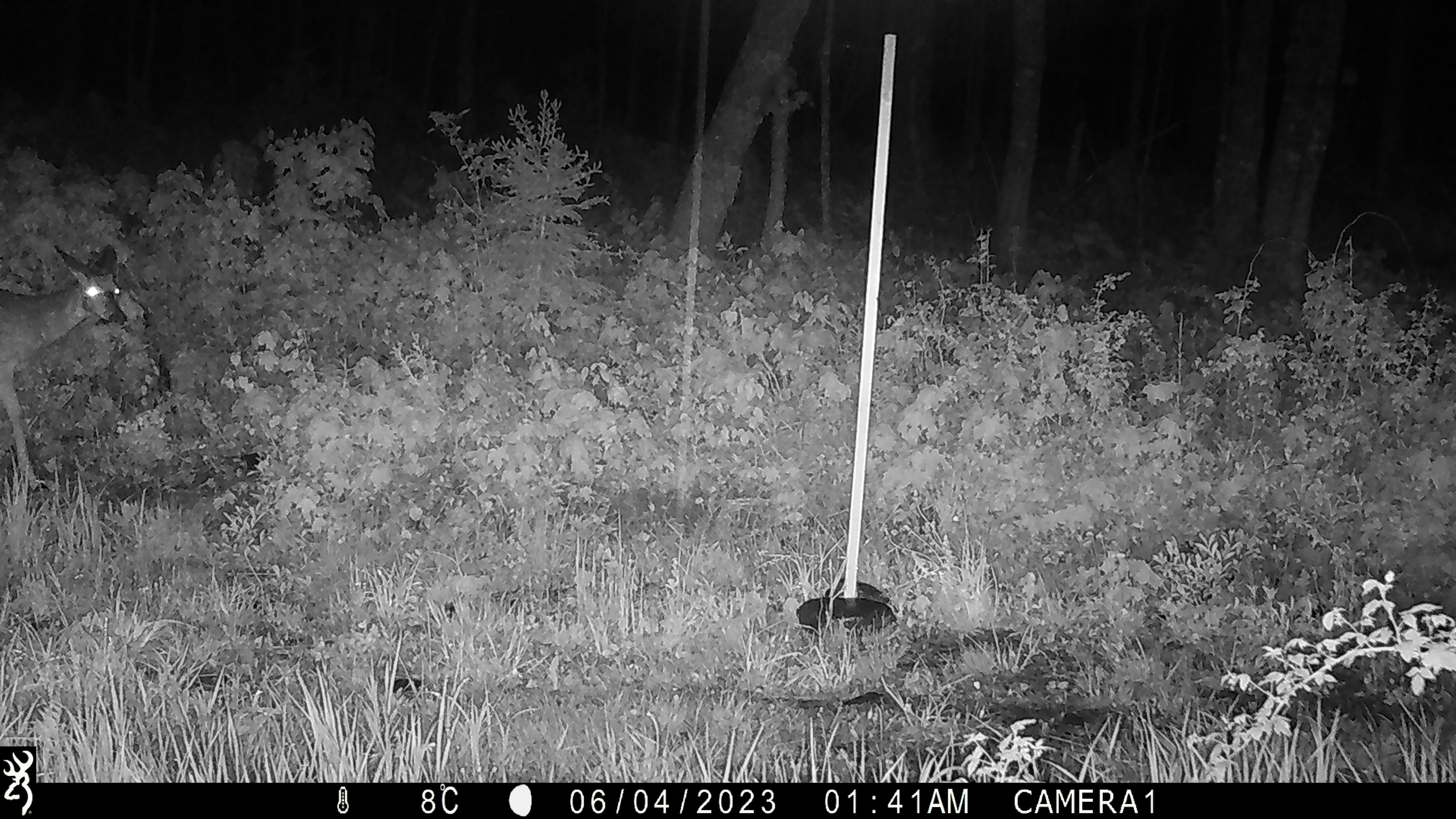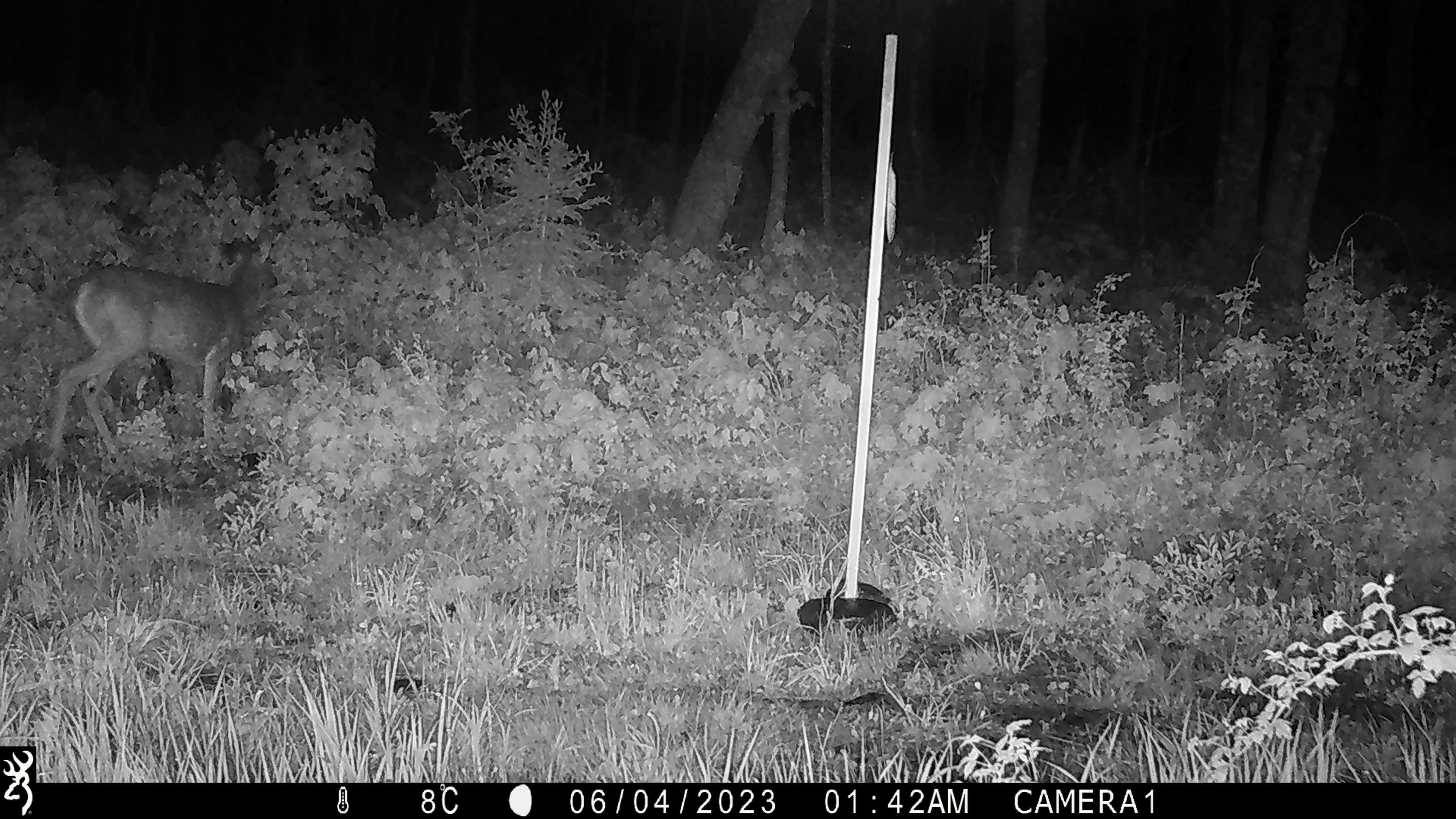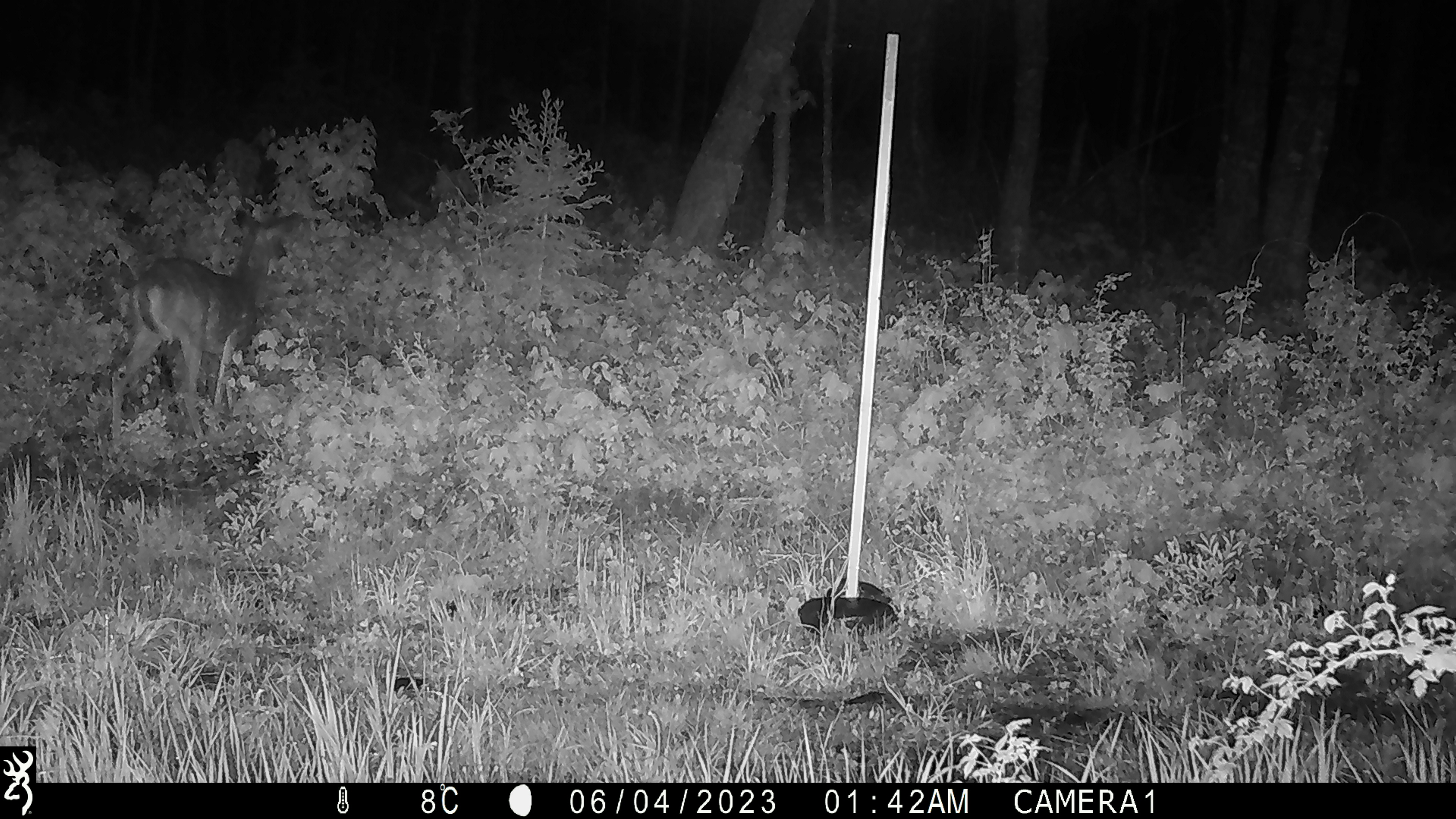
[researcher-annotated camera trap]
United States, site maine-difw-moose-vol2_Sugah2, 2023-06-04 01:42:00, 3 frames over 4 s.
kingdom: Animalia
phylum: Chordata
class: Mammalia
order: Artiodactyla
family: Cervidae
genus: Odocoileus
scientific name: Odocoileus virginianus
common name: white-tailed deer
White-tailed deer (Odocoileus virginianus).